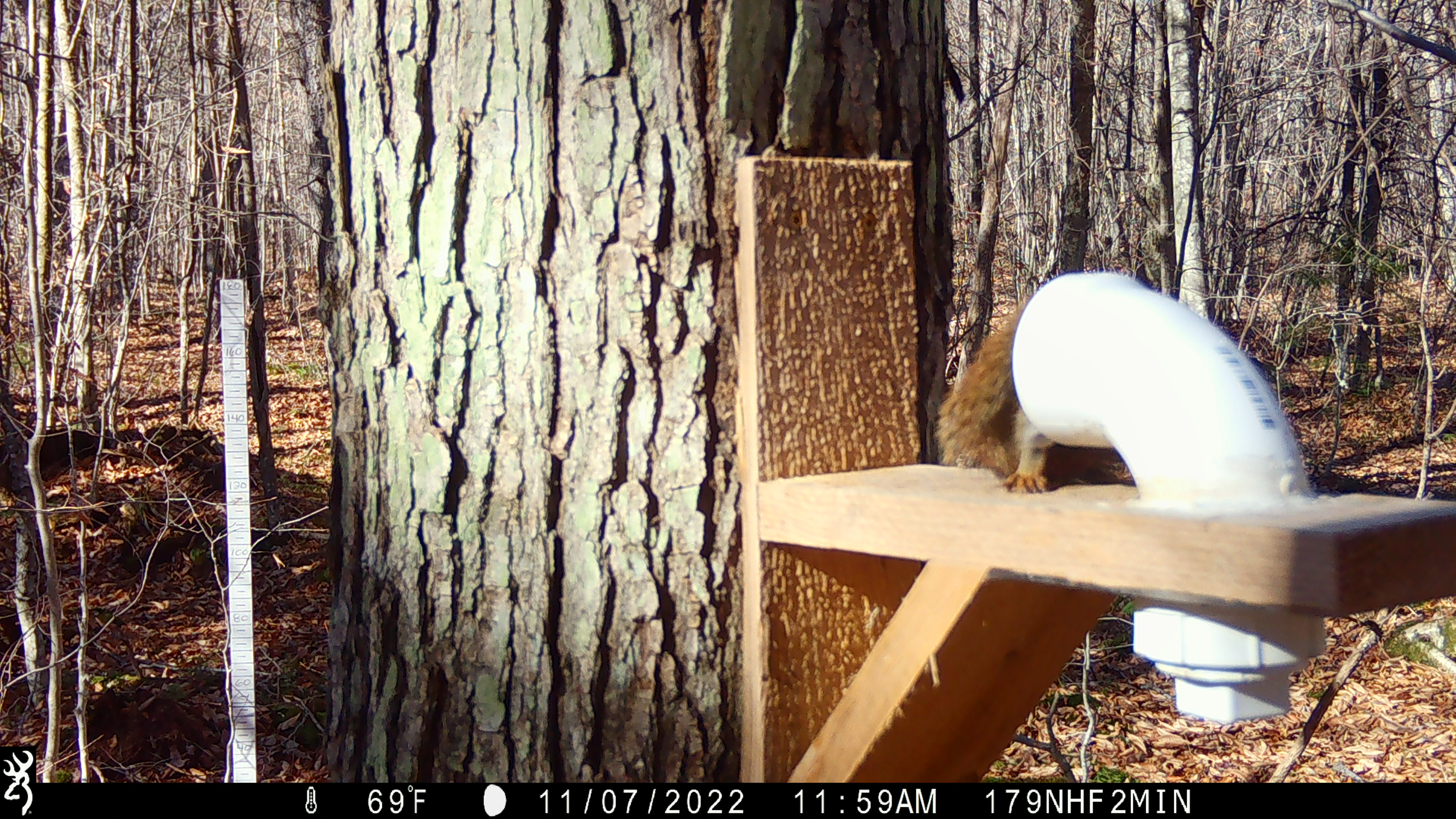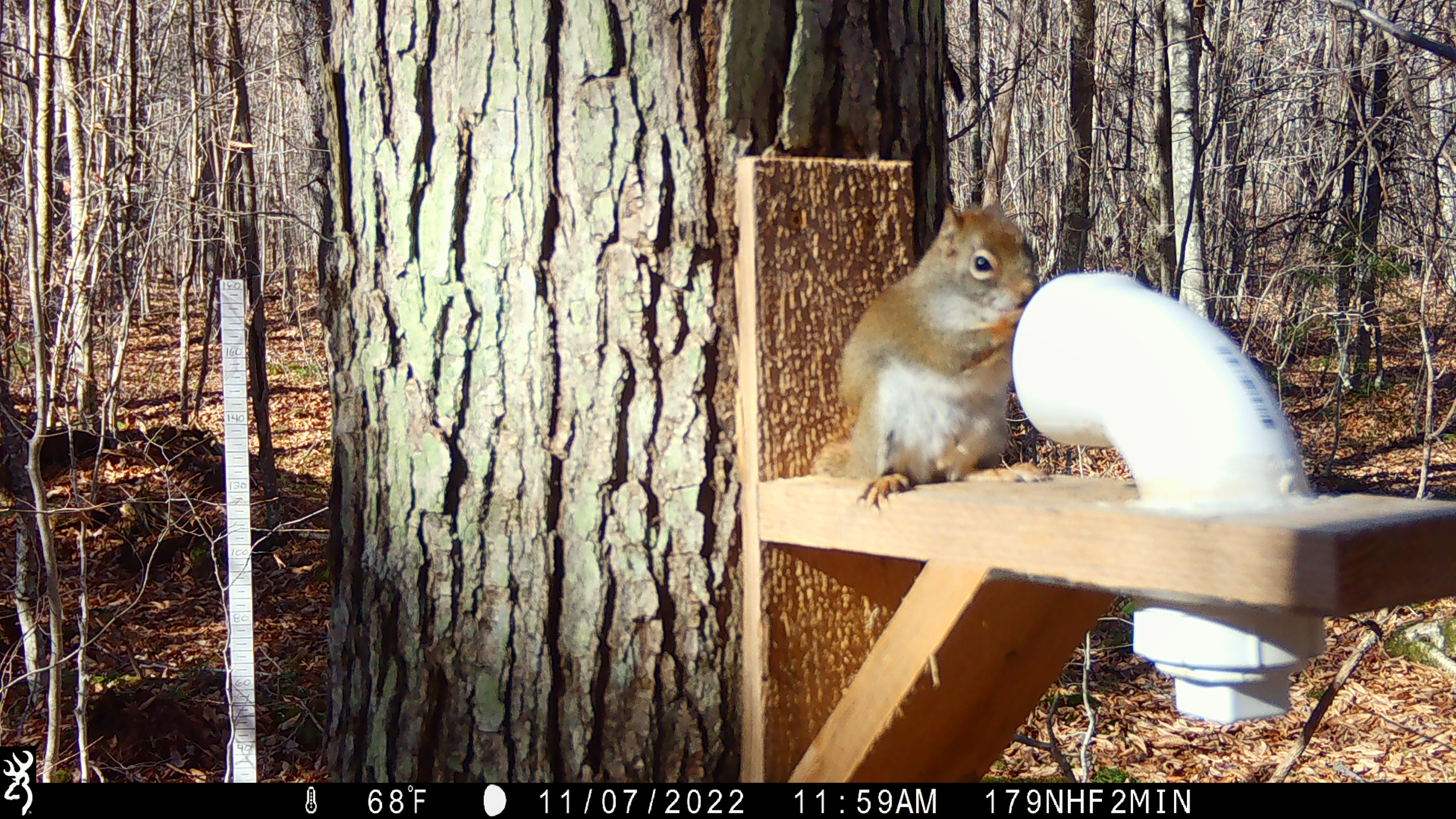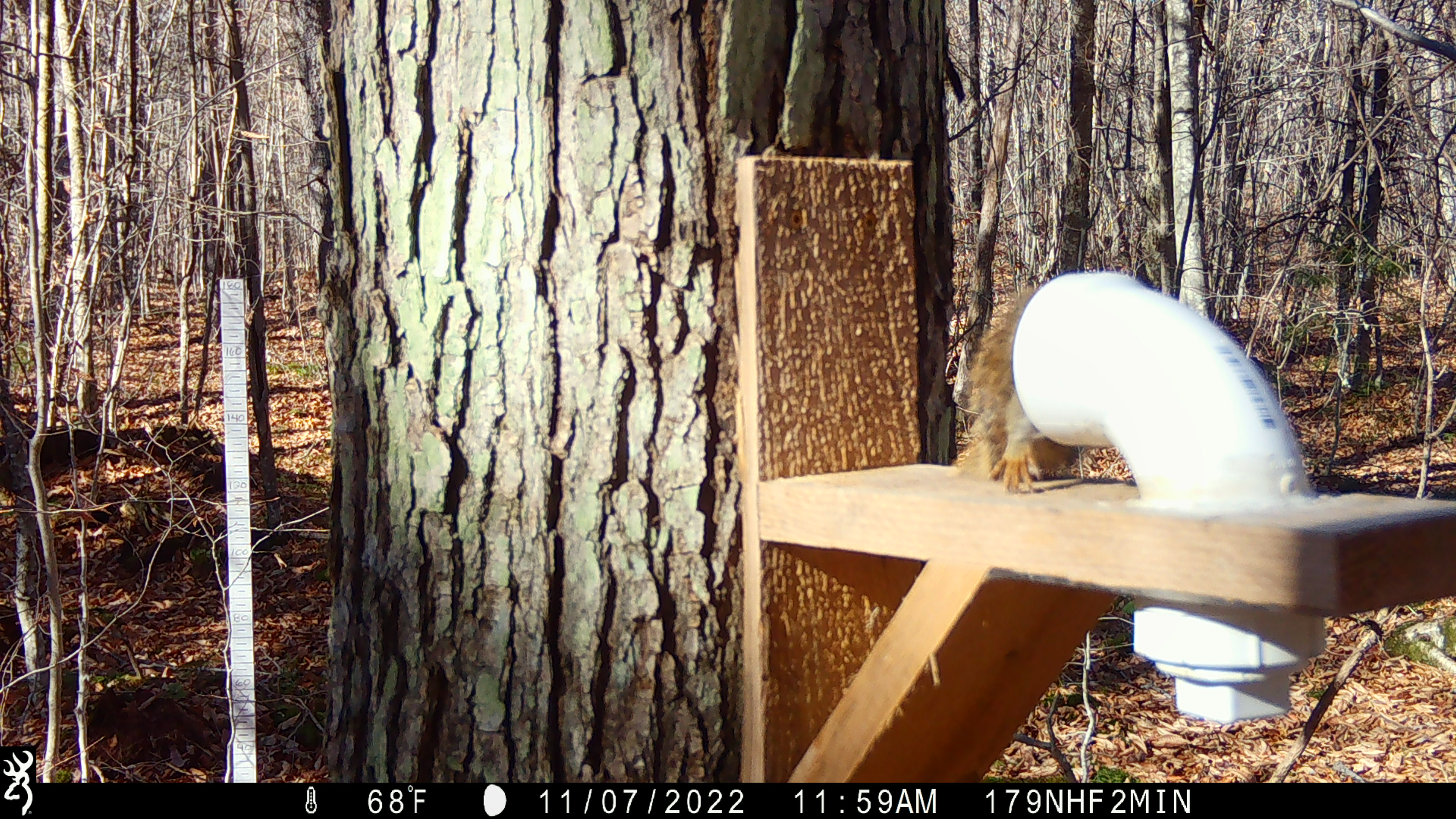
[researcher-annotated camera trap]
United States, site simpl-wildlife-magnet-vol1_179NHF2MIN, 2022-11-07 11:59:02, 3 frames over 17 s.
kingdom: Animalia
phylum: Chordata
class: Mammalia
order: Rodentia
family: Sciuridae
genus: Tamiasciurus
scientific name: Tamiasciurus hudsonicus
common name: red squirrel